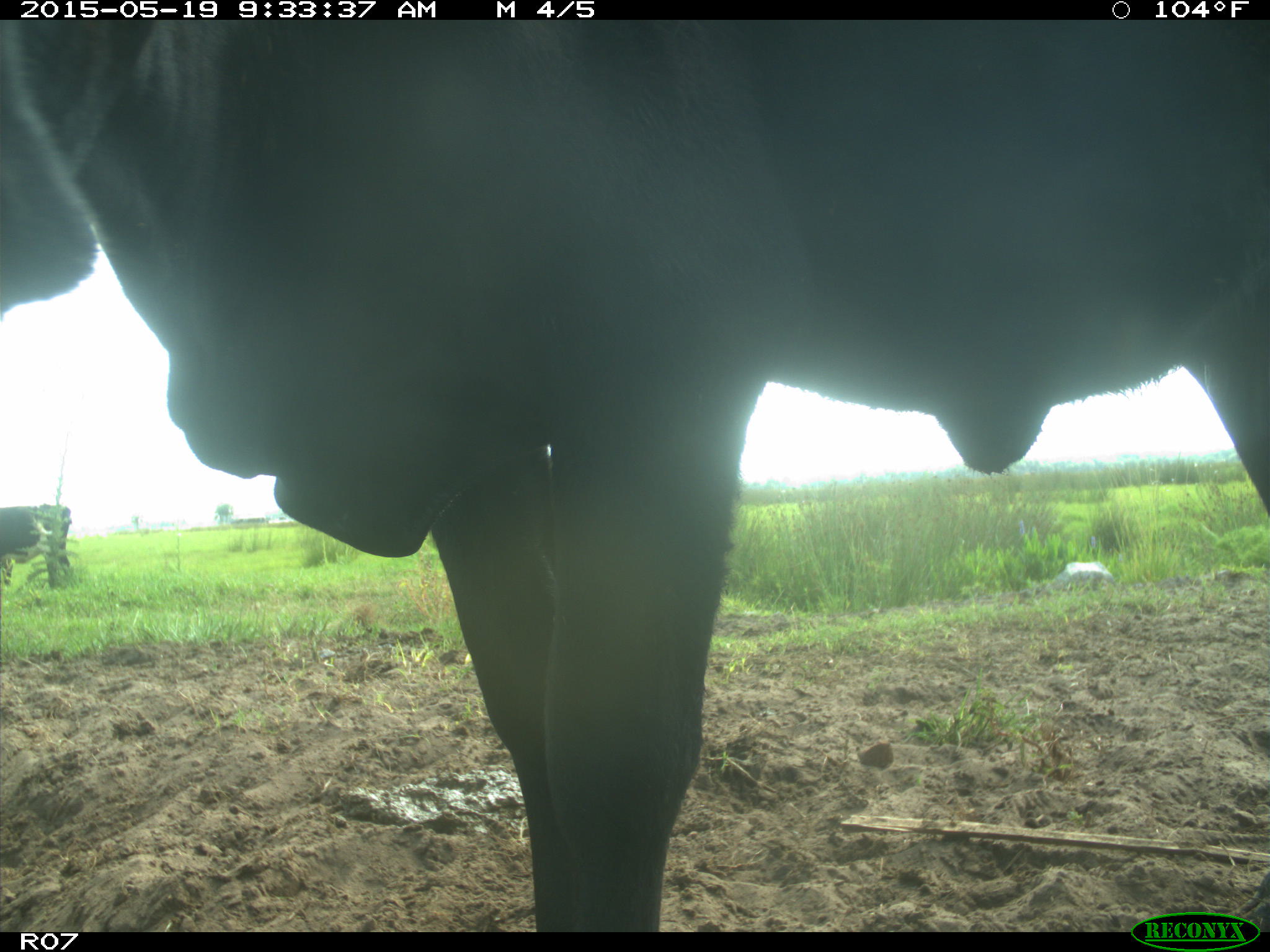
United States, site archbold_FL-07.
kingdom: Animalia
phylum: Chordata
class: Mammalia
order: Artiodactyla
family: Bovidae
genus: Bos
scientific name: Bos taurus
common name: domestic cow